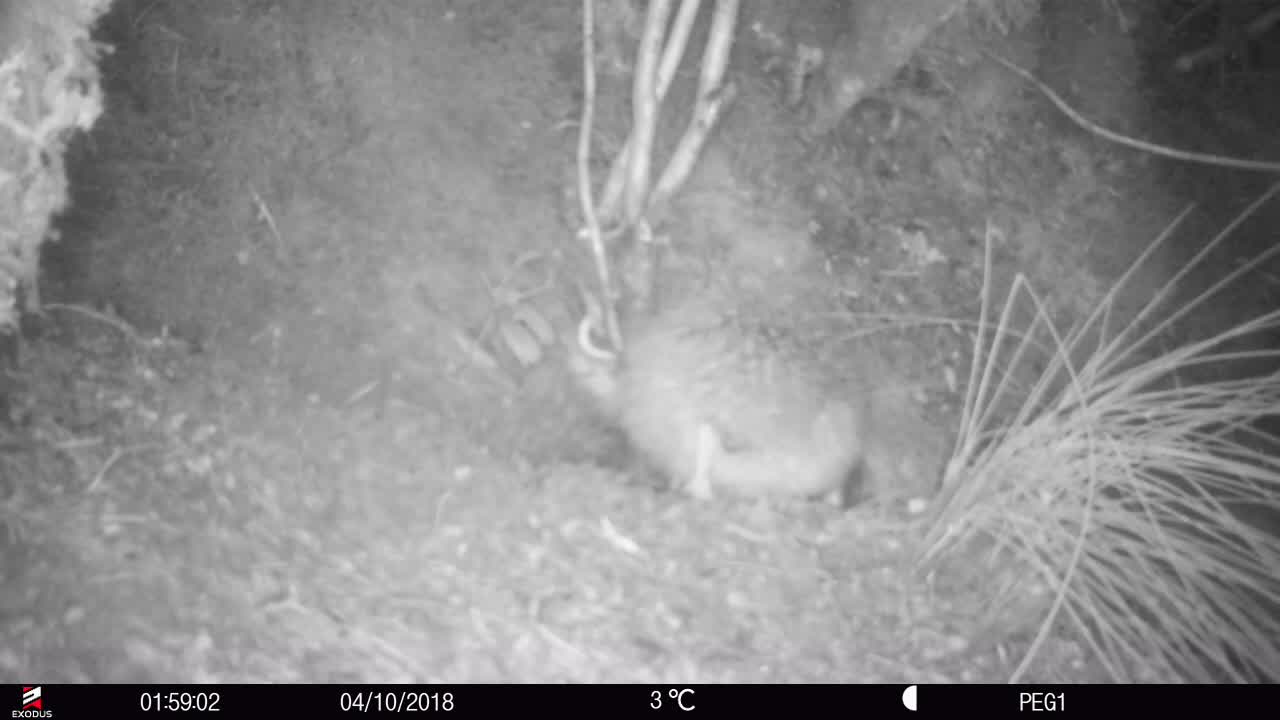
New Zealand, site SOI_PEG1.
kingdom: Animalia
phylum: Chordata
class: Aves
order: Apterygiformes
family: Apterygidae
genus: Apteryx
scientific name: Apteryx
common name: kiwi